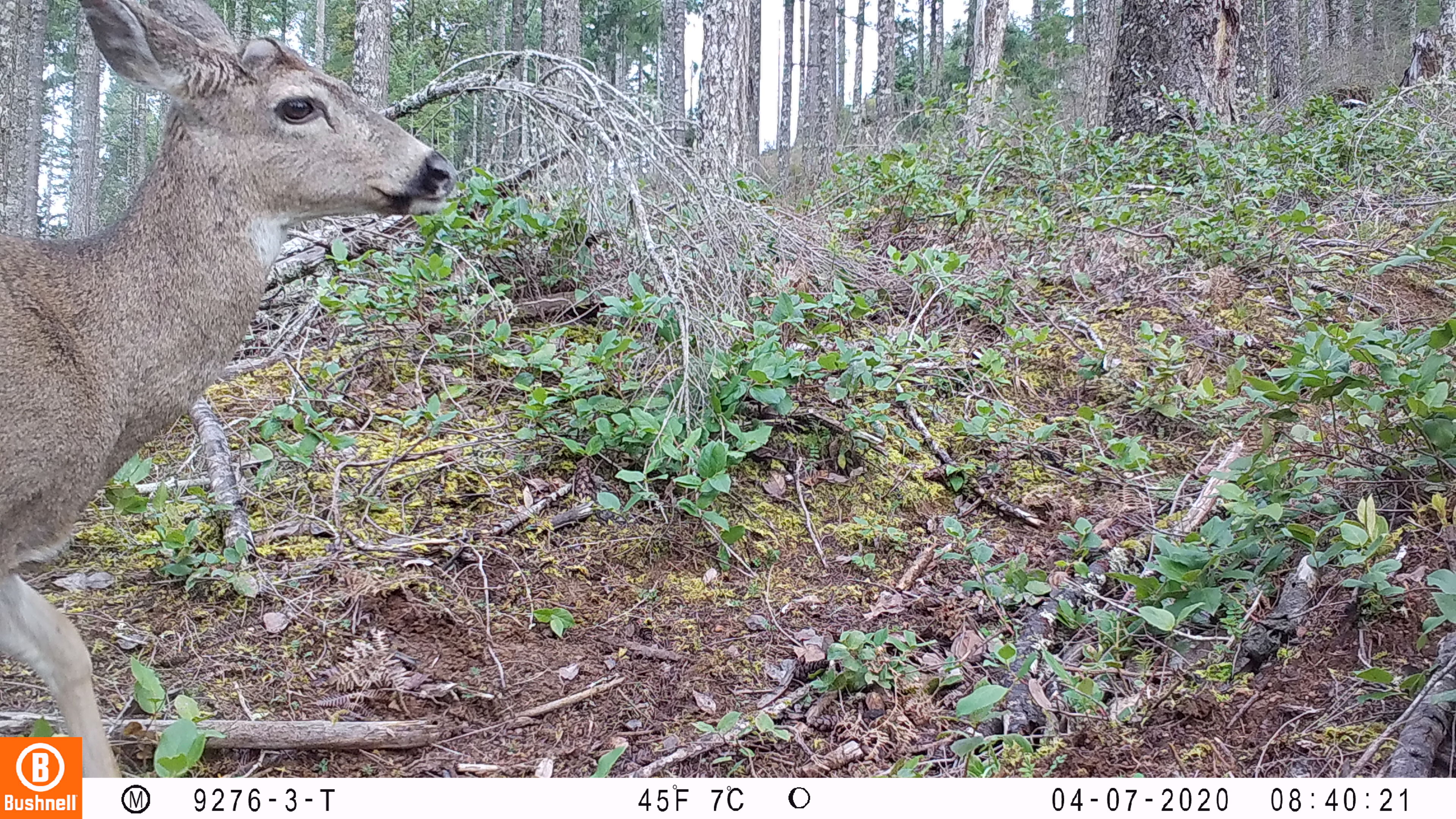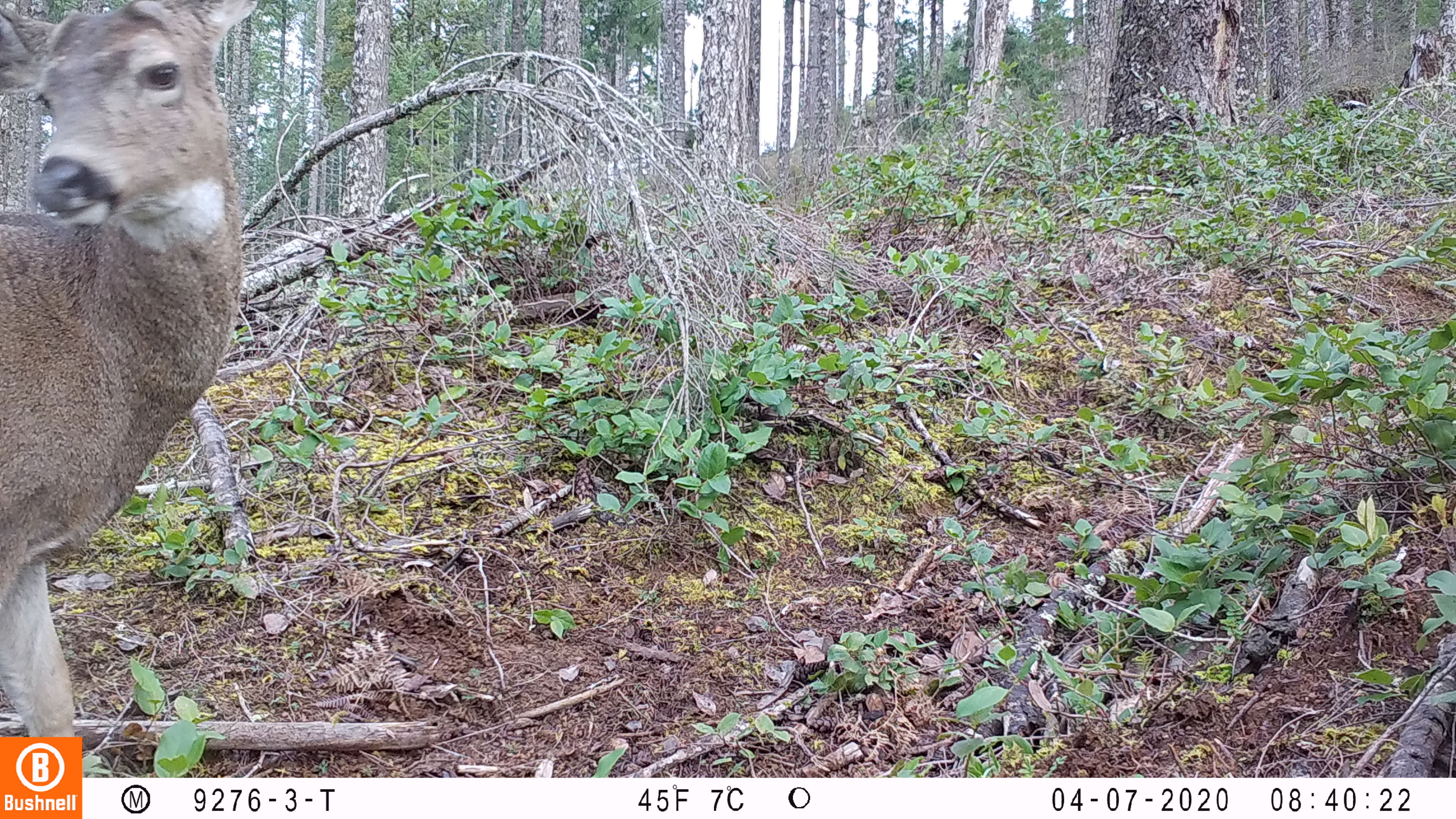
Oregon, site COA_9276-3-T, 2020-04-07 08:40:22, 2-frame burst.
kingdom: Animalia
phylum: Chordata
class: Mammalia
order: Artiodactyla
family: Cervidae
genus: Odocoileus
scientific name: Odocoileus hemionus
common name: black-tailed deer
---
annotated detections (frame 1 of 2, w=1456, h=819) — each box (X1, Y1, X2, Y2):
black-tailed deer: (4, 0, 461, 727)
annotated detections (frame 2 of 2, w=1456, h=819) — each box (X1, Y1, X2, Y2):
black-tailed deer: (2, 0, 262, 729)